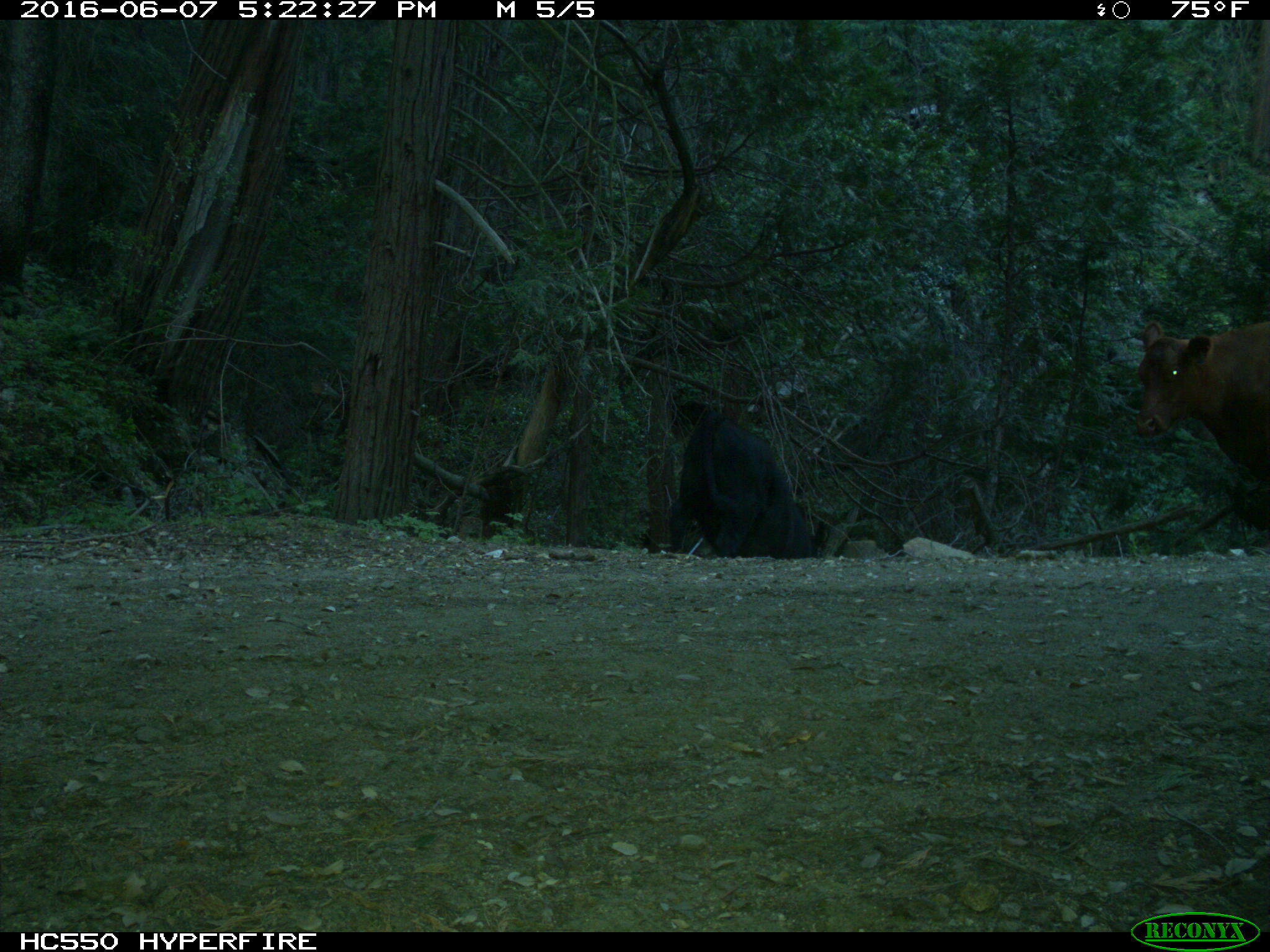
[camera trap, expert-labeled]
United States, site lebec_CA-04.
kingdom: Animalia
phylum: Chordata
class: Mammalia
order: Artiodactyla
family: Bovidae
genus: Bos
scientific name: Bos taurus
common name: domestic cow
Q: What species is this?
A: Bos taurus (domestic cow).